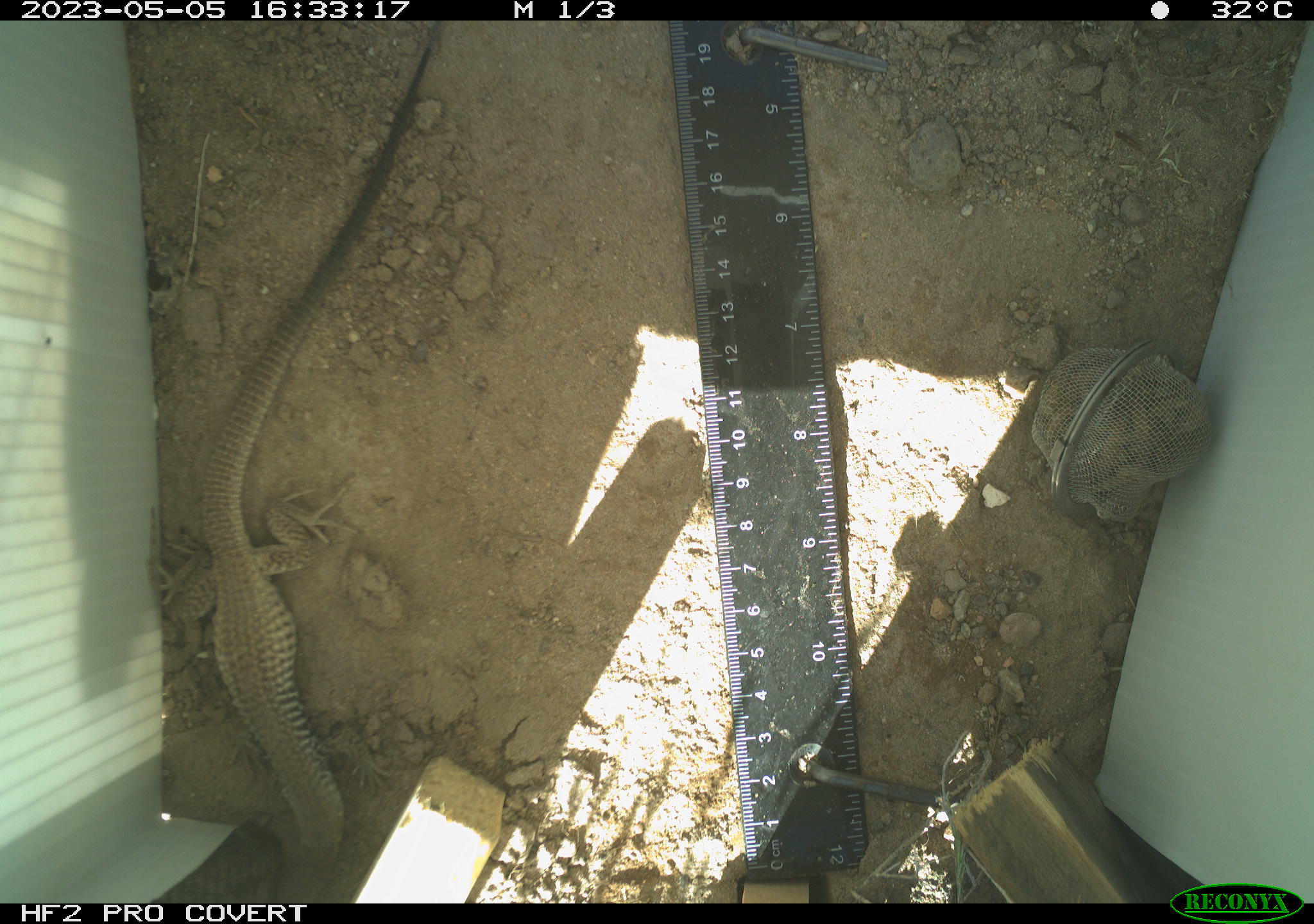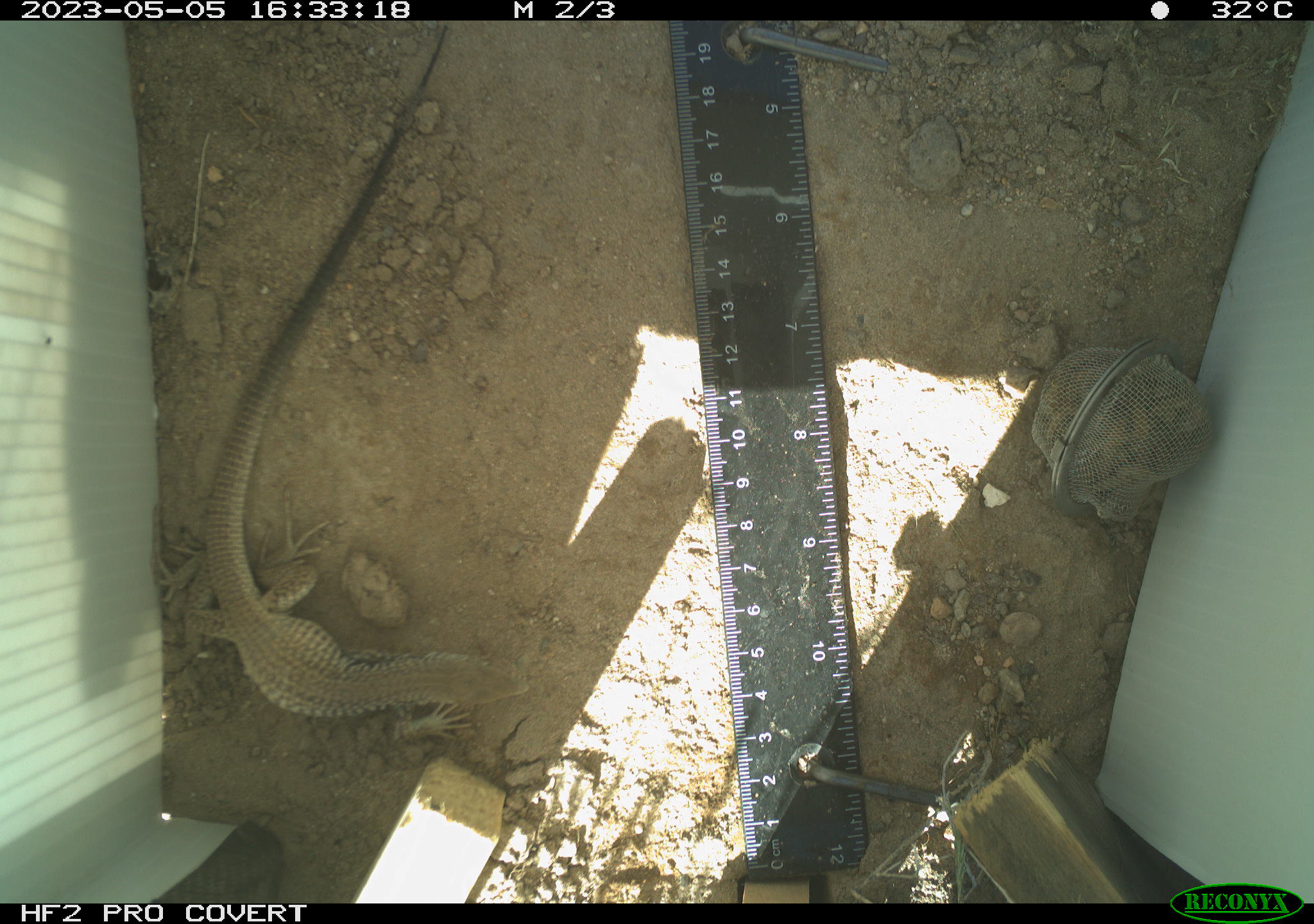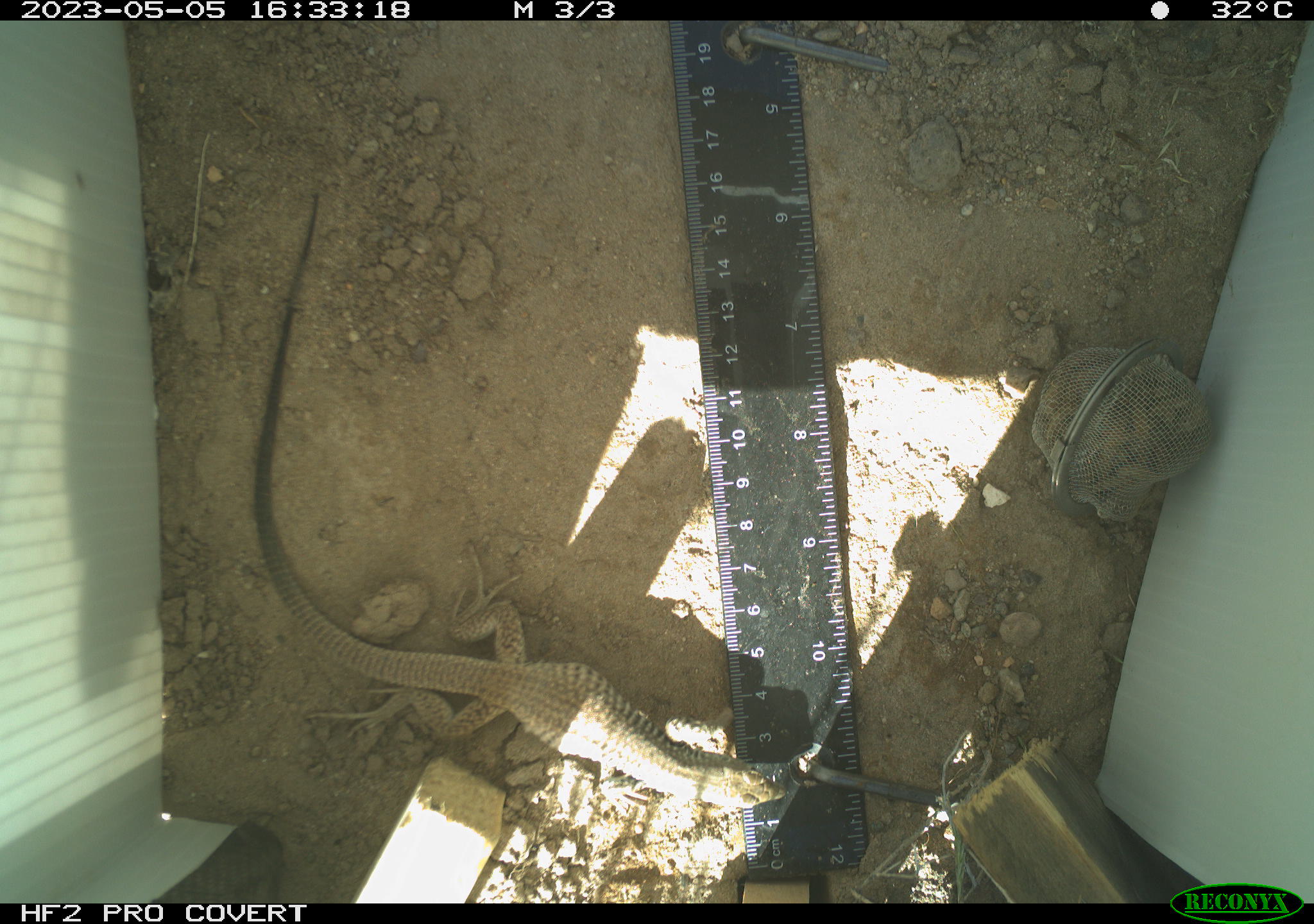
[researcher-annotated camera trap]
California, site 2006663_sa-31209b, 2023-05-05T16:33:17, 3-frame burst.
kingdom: Animalia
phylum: Chordata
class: Reptilia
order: Squamata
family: Teiidae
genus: Aspidoscelis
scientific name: Aspidoscelis tigris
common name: western whiptail